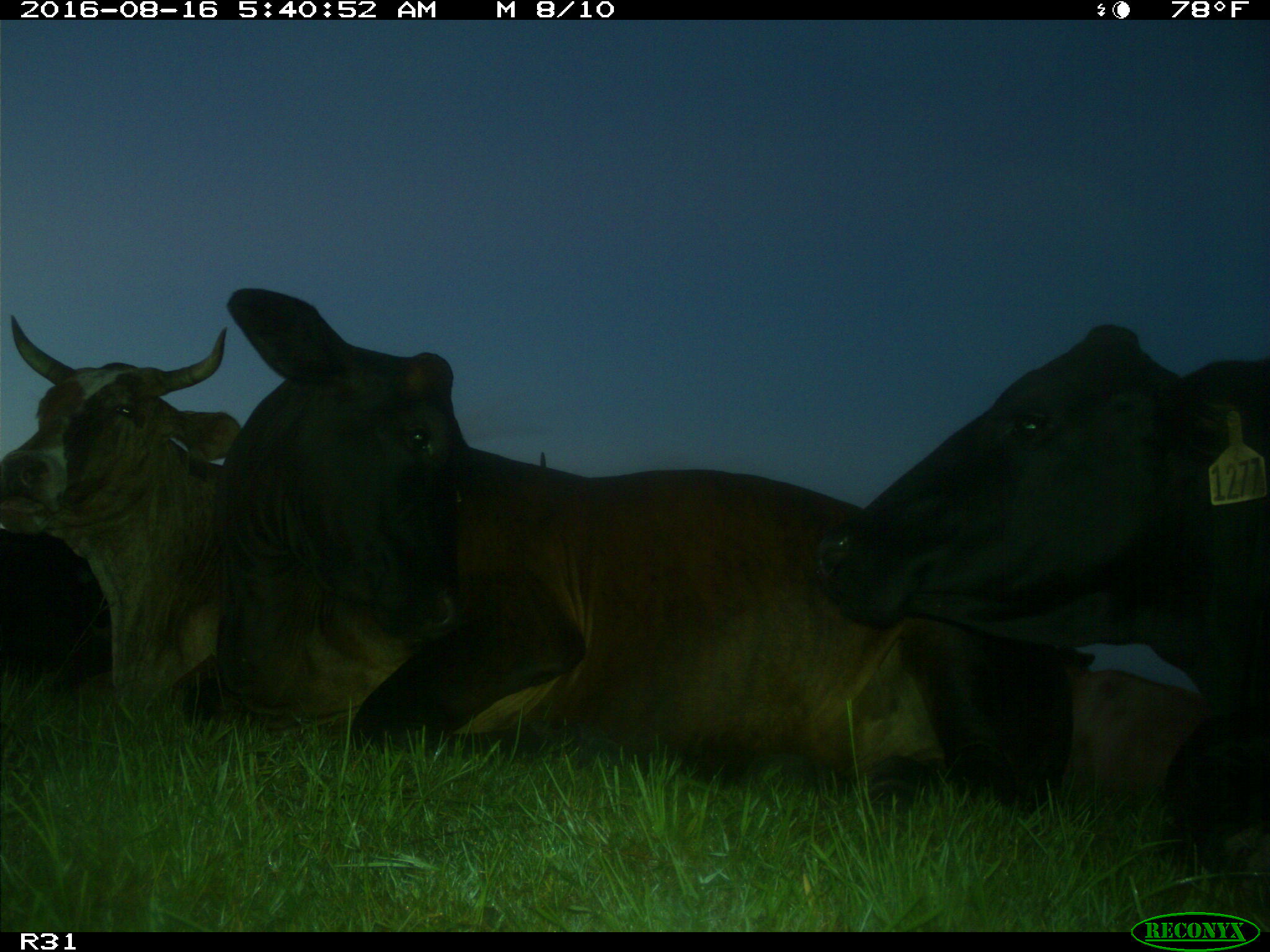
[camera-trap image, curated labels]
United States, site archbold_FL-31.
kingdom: Animalia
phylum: Chordata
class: Mammalia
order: Artiodactyla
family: Bovidae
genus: Bos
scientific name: Bos taurus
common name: domestic cow